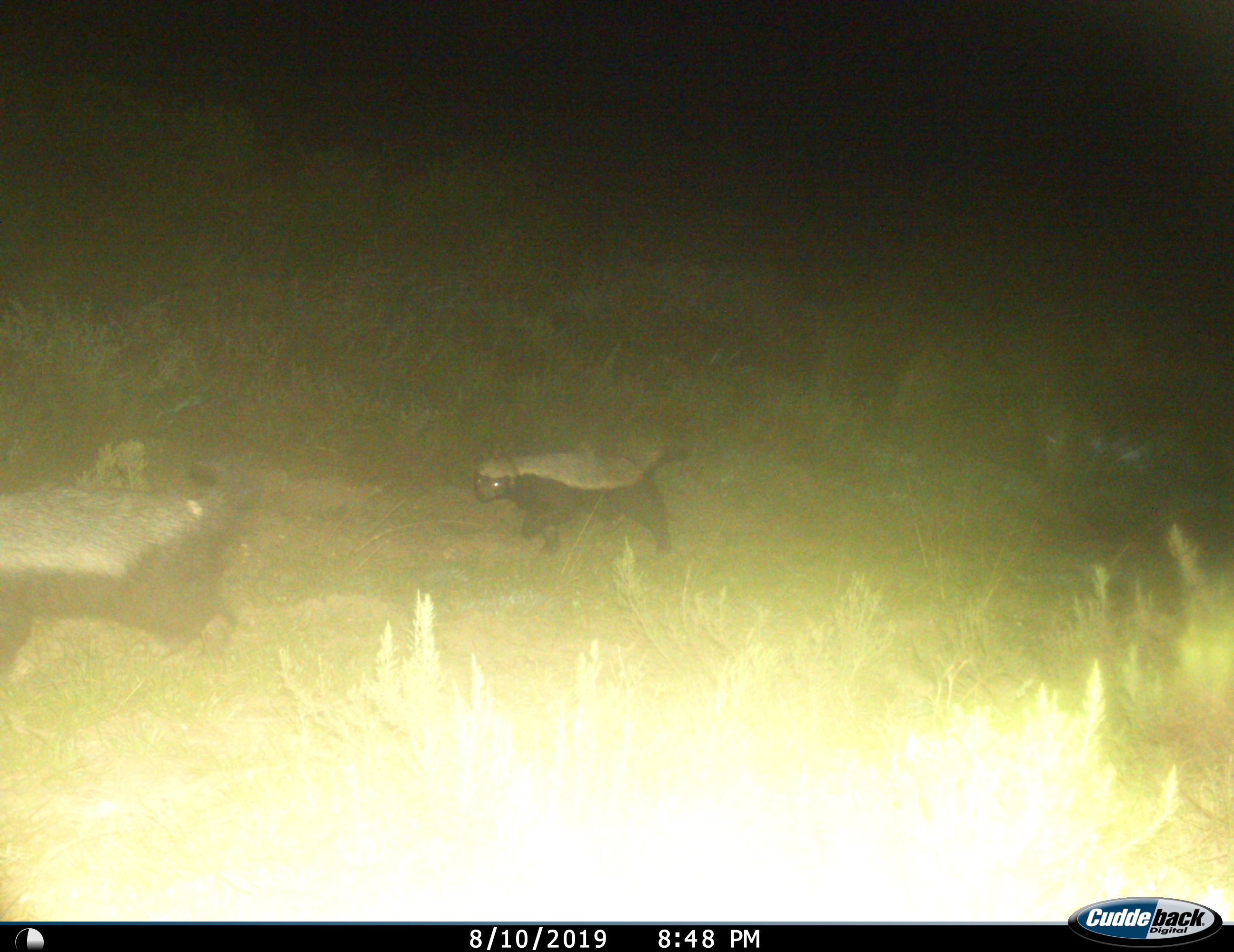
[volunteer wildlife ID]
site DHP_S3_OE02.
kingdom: Animalia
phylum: Chordata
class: Mammalia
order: Carnivora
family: Mustelidae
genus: Mellivora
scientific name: Mellivora capensis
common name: honey badger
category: honeybadger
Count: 2.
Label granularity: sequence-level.